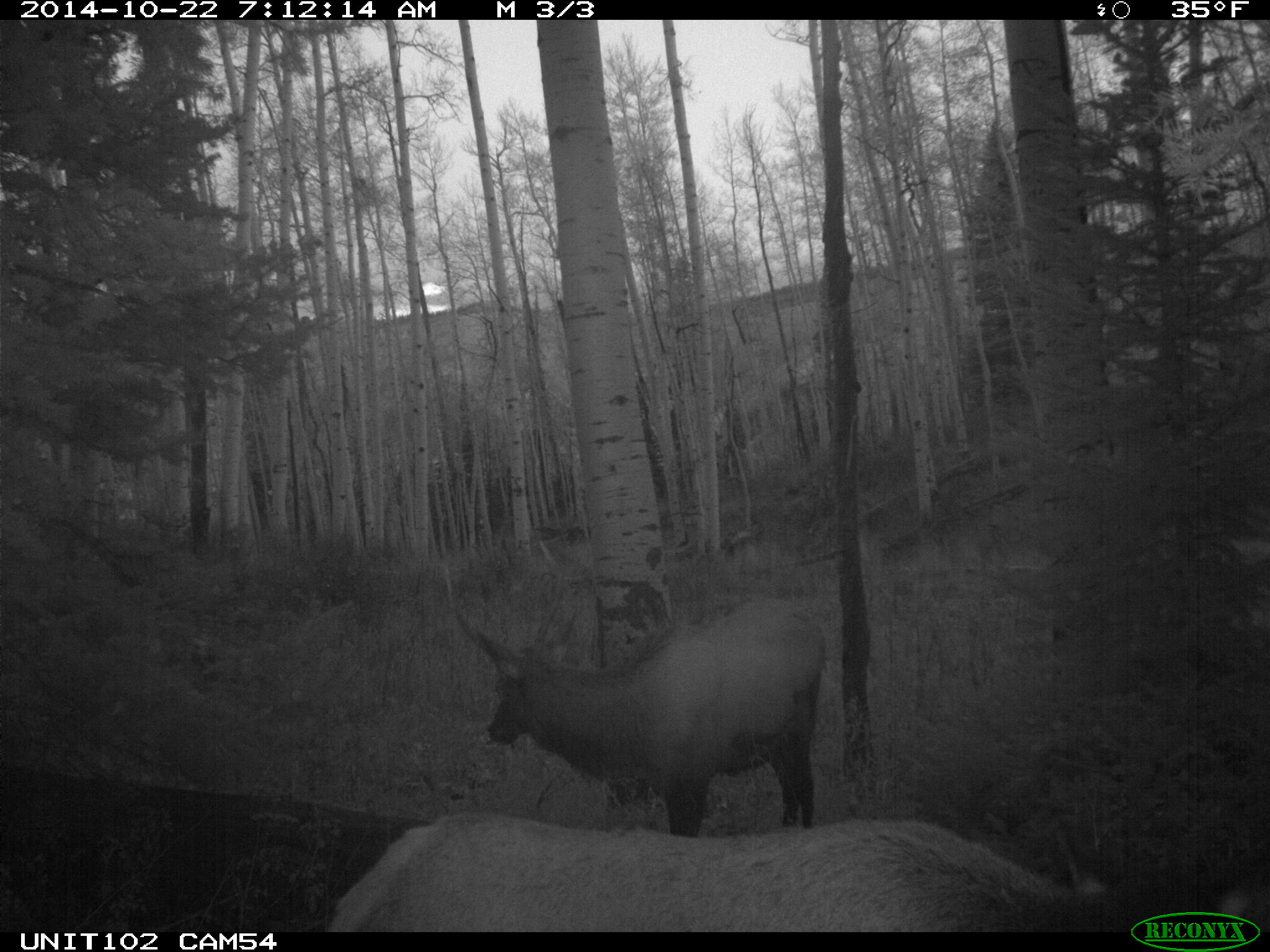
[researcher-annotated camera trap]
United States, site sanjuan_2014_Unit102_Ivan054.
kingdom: Animalia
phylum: Chordata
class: Mammalia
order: Artiodactyla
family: Cervidae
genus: Cervus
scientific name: Cervus elaphus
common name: red deer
Cervus elaphus (red deer).